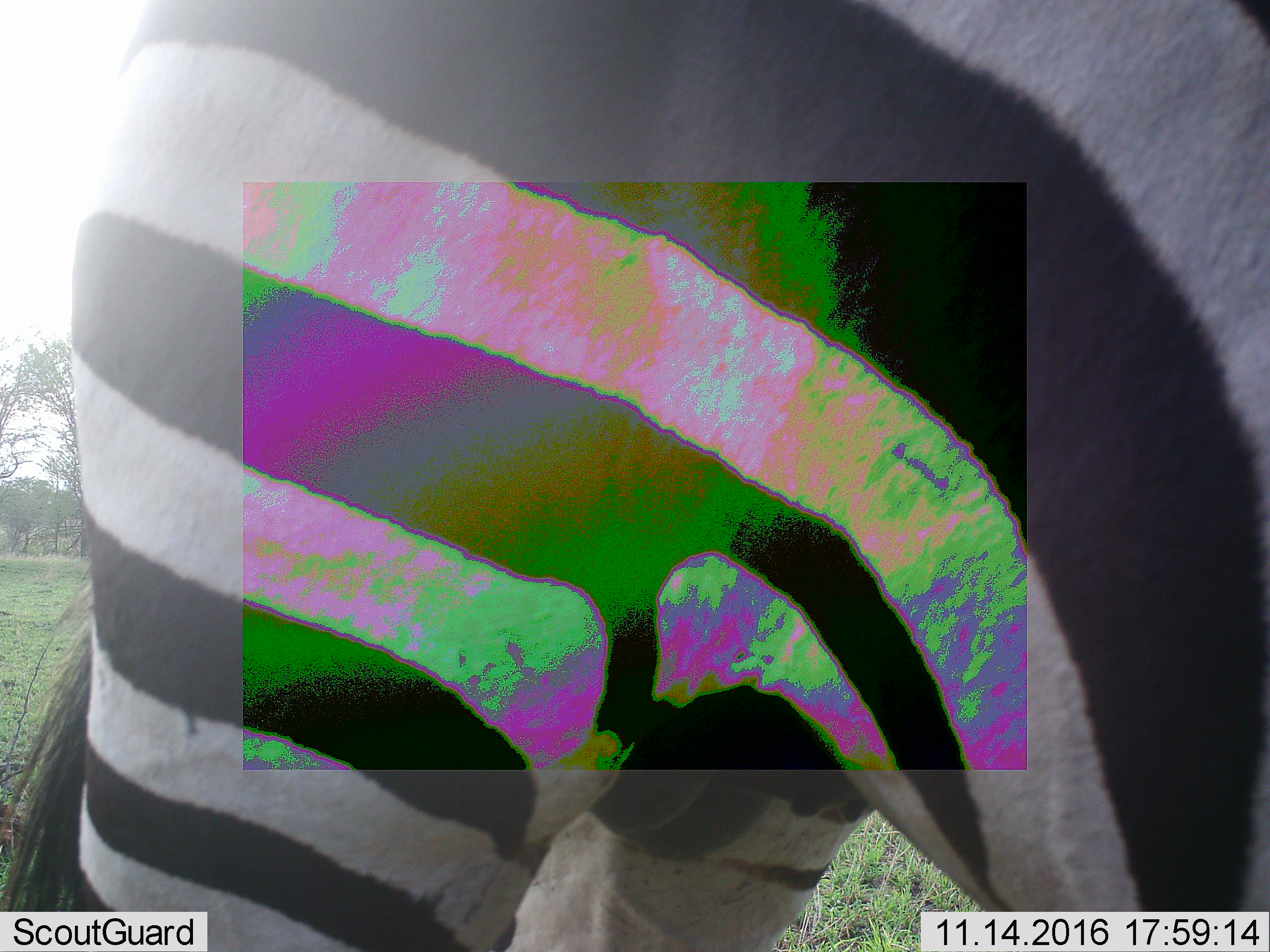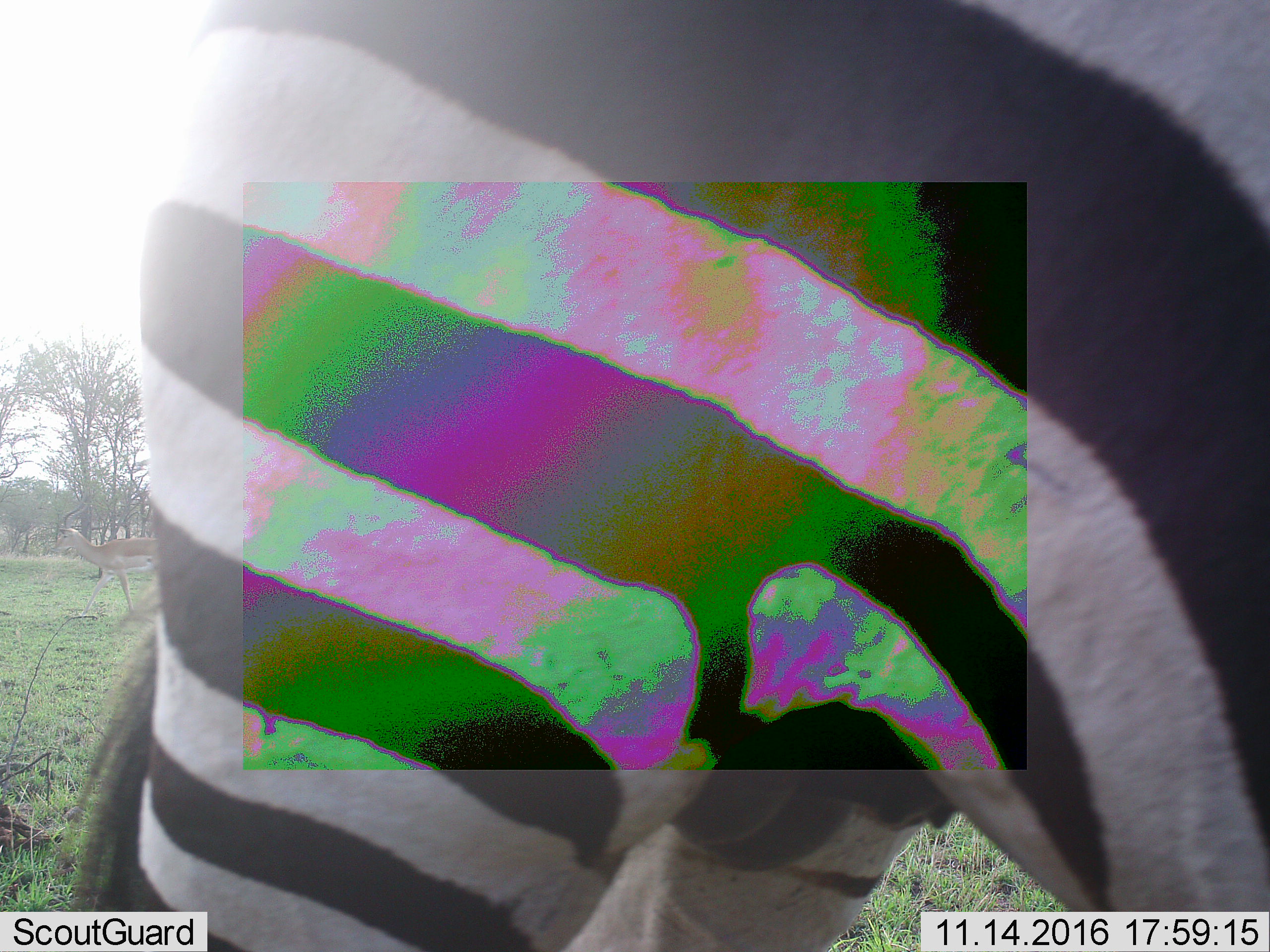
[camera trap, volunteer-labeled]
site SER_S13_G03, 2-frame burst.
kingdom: Animalia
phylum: Chordata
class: Mammalia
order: Perissodactyla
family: Equidae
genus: Equus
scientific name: Equus quagga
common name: plains zebra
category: zebraplains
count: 1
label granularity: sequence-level